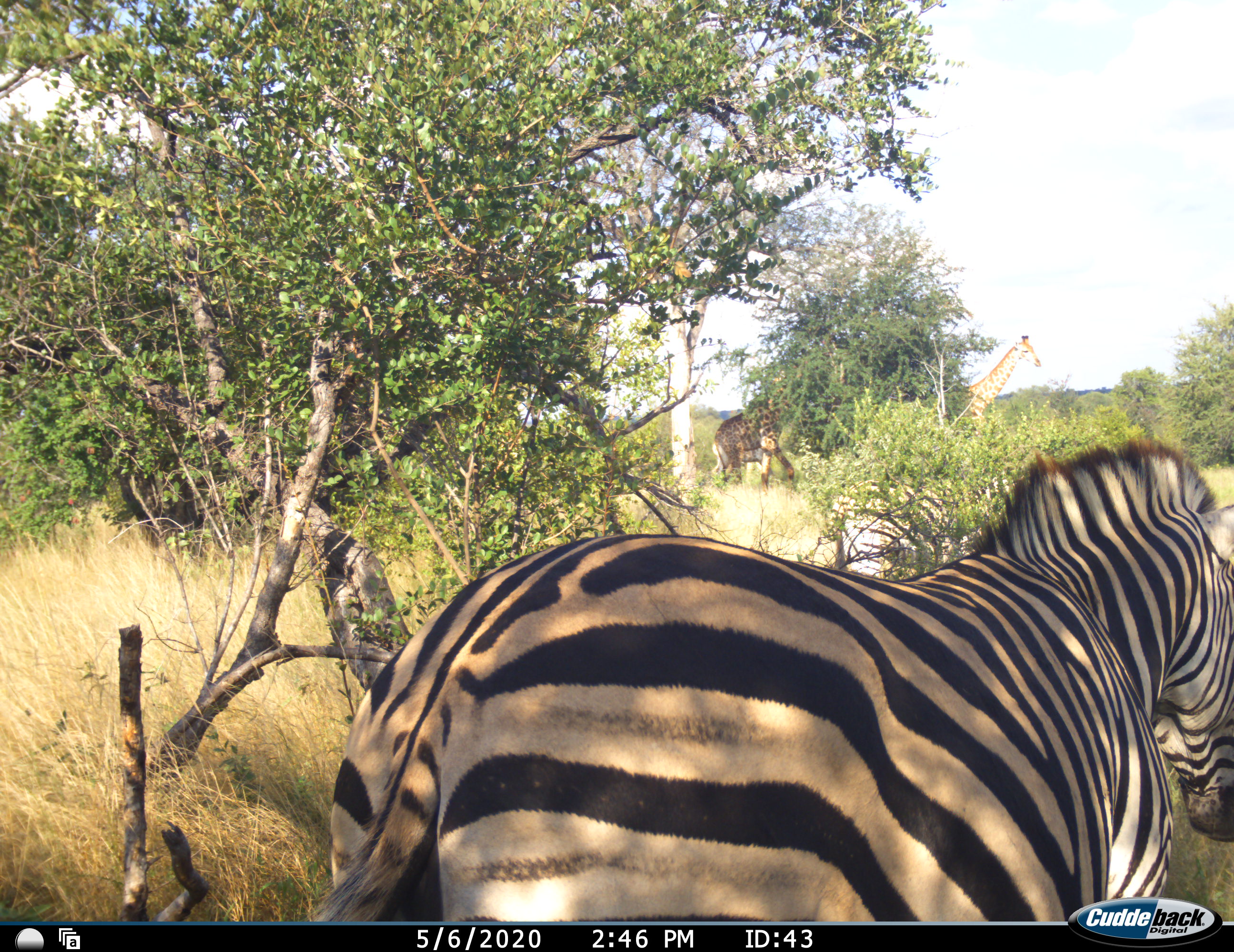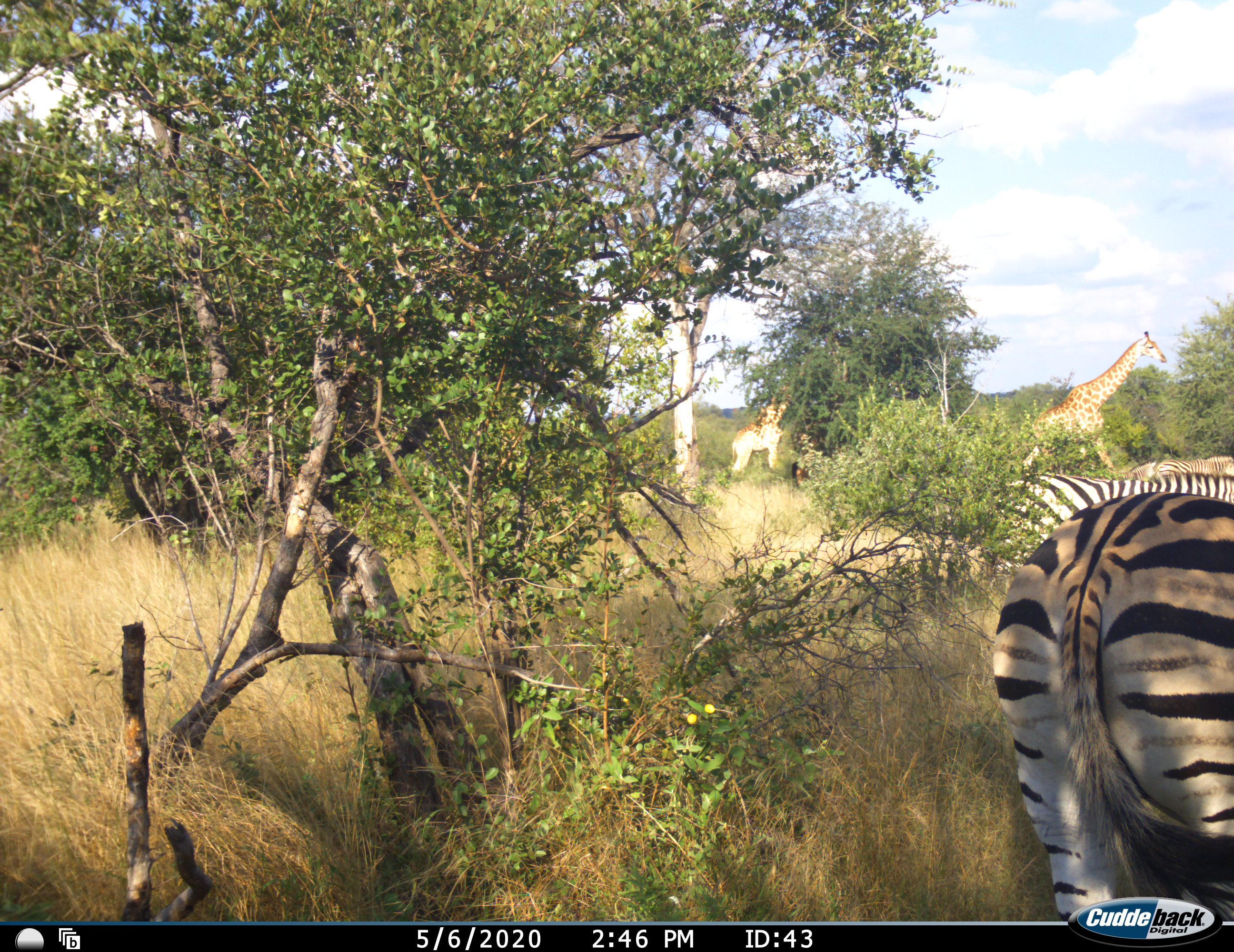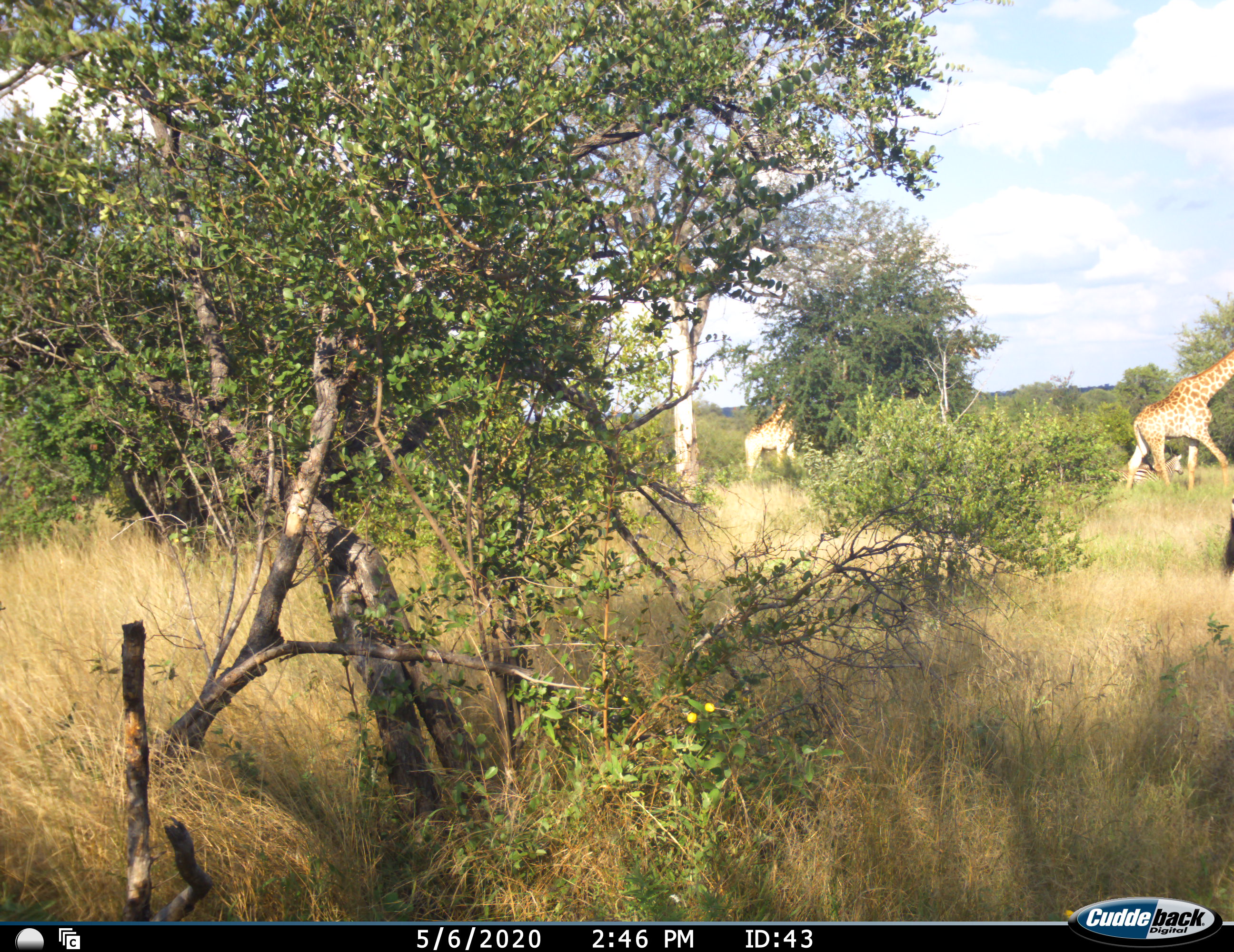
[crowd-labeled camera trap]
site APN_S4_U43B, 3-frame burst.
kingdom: Animalia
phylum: Chordata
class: Mammalia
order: Artiodactyla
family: Giraffidae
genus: Giraffa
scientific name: Giraffa camelopardalis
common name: giraffe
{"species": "giraffe (Giraffa camelopardalis)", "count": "2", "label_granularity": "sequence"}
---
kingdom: Animalia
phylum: Chordata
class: Mammalia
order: Perissodactyla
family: Equidae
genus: Equus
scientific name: Equus quagga burchellii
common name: burchell's zebra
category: zebraburchells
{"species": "zebraburchells (burchell's zebra) (Equus quagga burchellii)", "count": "4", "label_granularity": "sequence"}